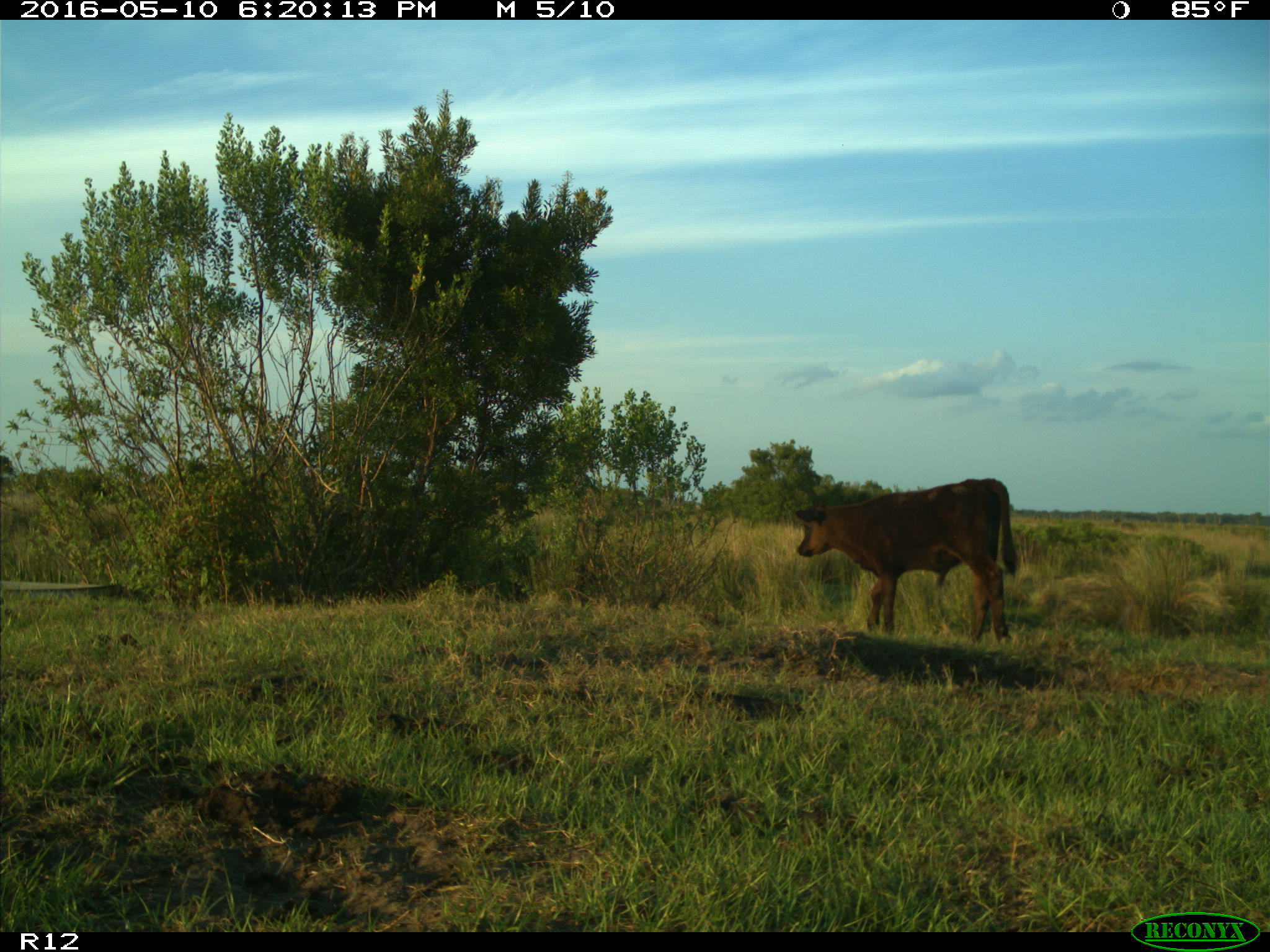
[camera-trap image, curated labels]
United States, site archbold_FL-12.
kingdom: Animalia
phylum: Chordata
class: Mammalia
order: Artiodactyla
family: Bovidae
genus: Bos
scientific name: Bos taurus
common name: domestic cow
Bos taurus (domestic cow).